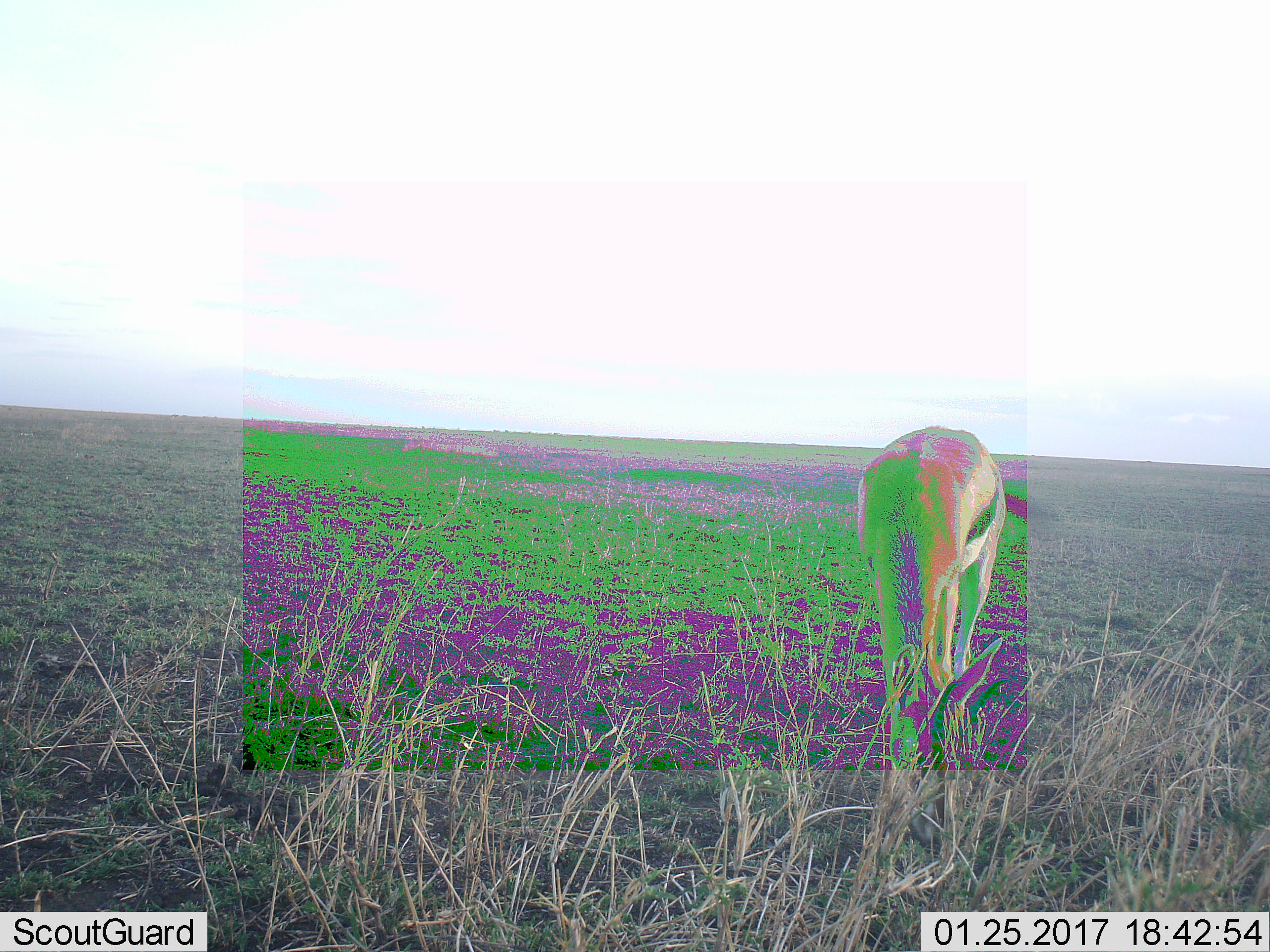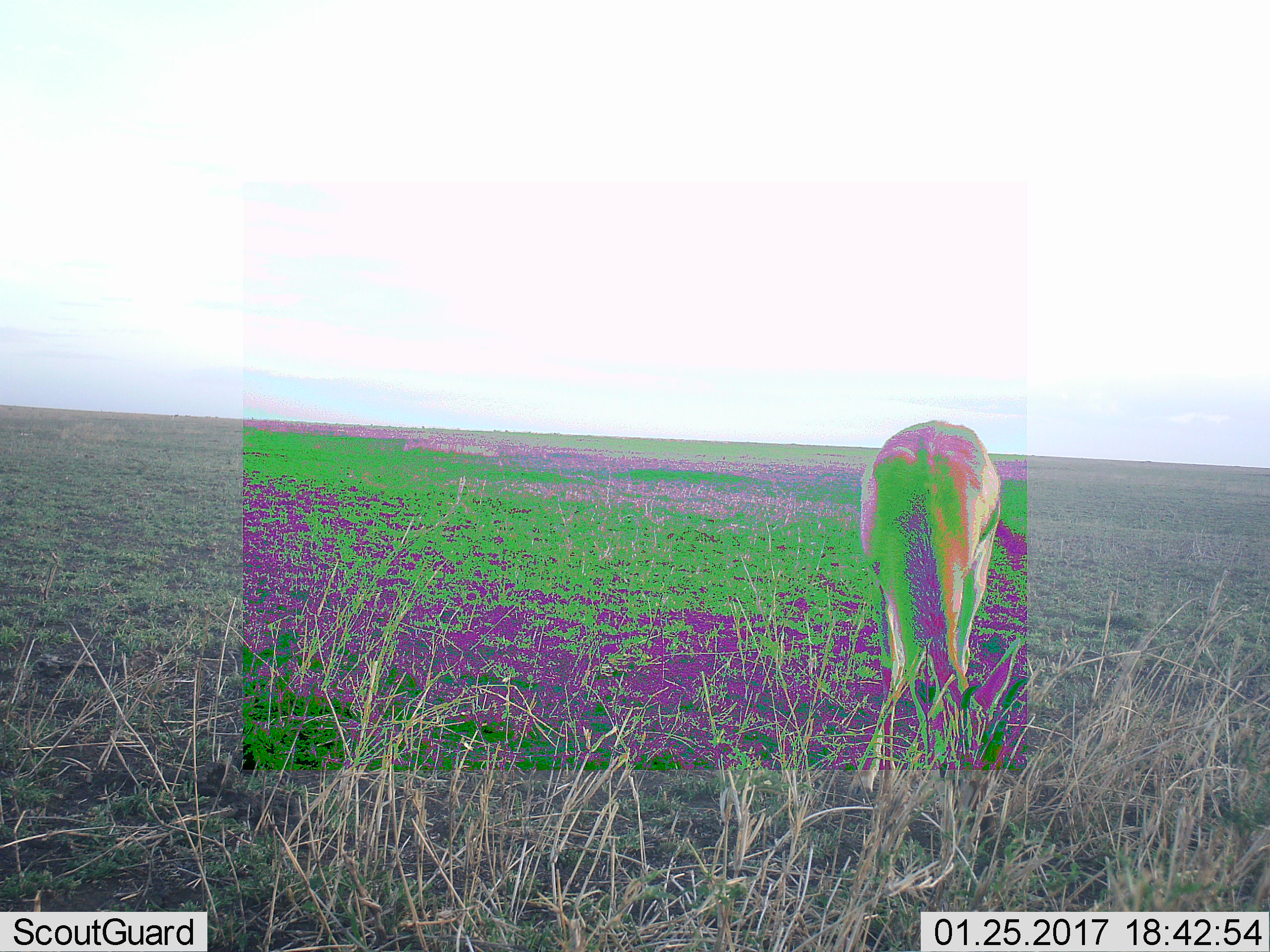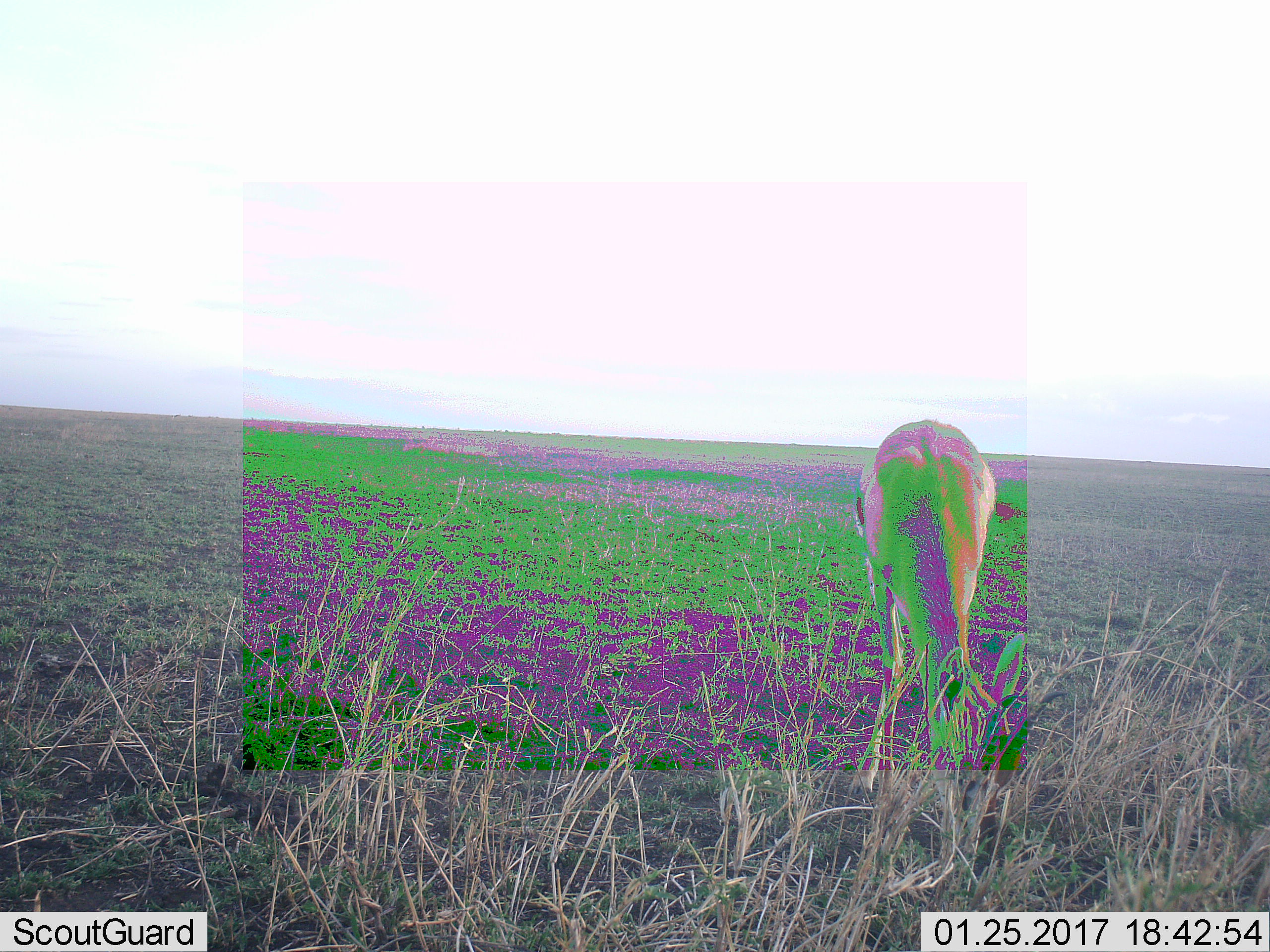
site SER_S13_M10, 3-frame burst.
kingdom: Animalia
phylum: Chordata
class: Mammalia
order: Artiodactyla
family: Bovidae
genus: Eudorcas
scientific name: Eudorcas thomsonii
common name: thomson's gazelle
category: gazellethomsons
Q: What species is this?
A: Gazellethomsons (thomson's gazelle) (Eudorcas thomsonii).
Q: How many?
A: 1.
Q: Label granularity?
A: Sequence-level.